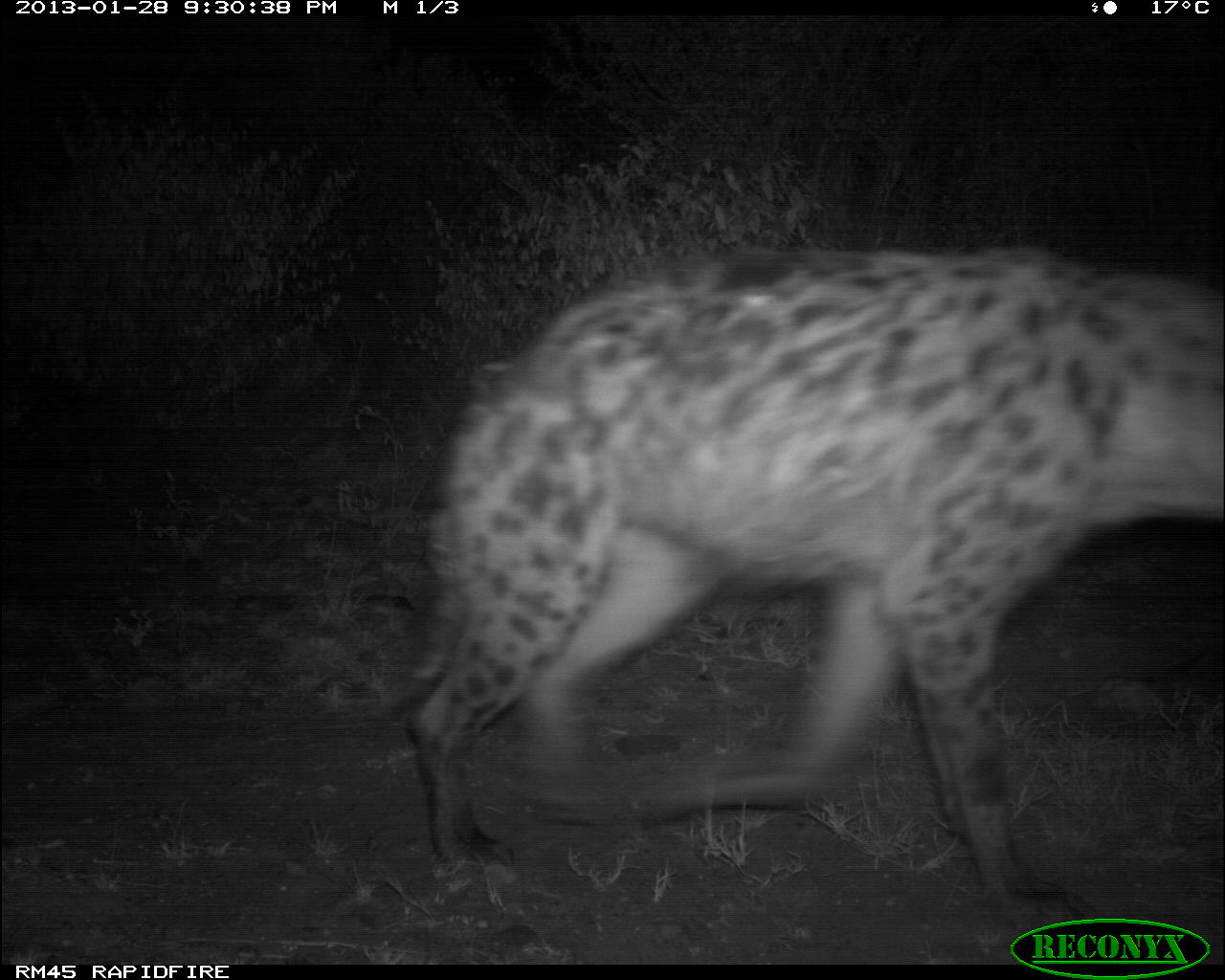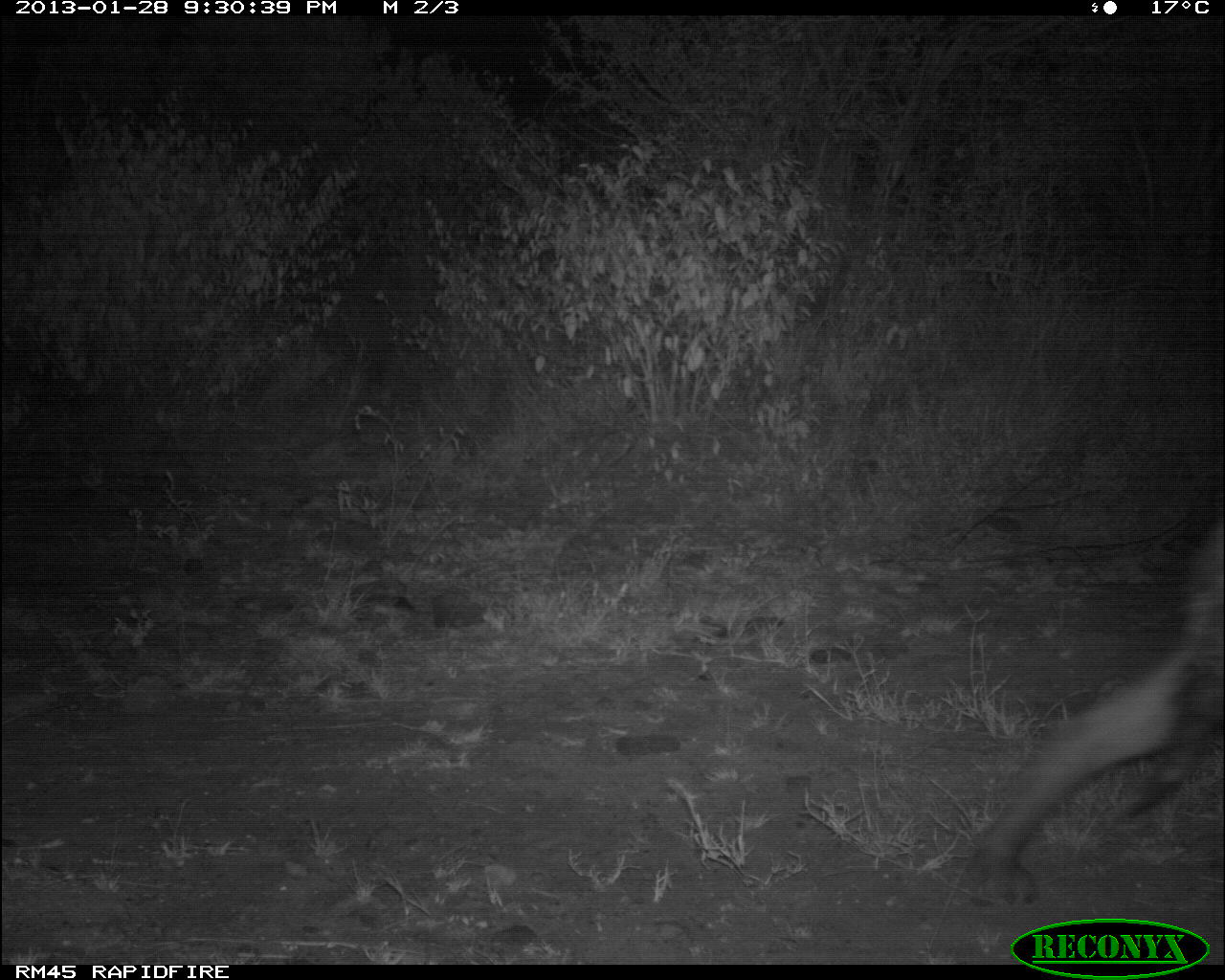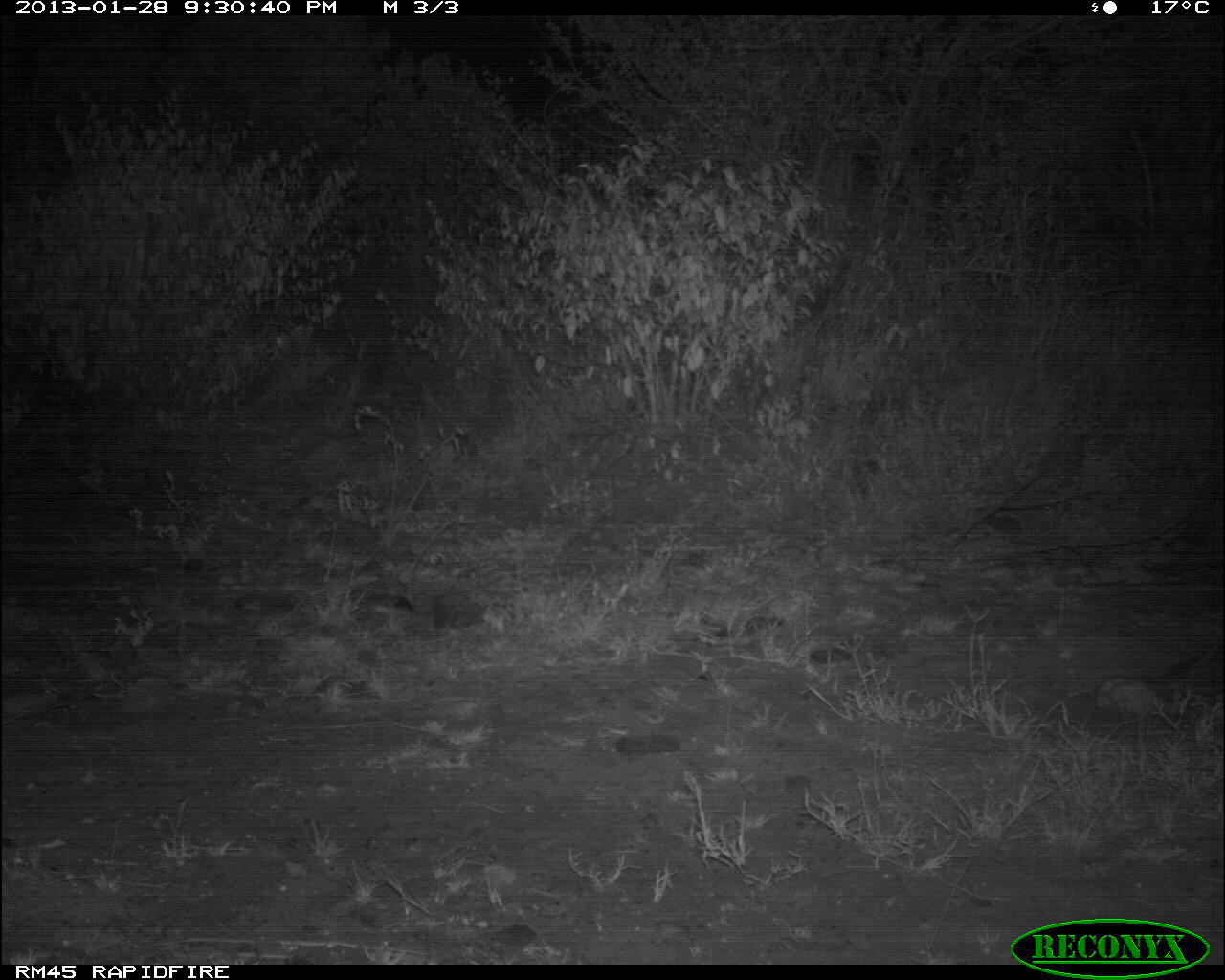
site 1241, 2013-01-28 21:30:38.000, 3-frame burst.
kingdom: Animalia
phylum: Chordata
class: Mammalia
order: Carnivora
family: Hyaenidae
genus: Crocuta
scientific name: Crocuta crocuta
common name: spotted hyena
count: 1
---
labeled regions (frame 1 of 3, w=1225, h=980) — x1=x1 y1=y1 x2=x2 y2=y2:
crocuta crocuta: x1=402 y1=236 x2=1225 y2=919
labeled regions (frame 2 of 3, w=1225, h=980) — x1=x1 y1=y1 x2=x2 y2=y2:
crocuta crocuta: x1=954 y1=516 x2=1222 y2=913